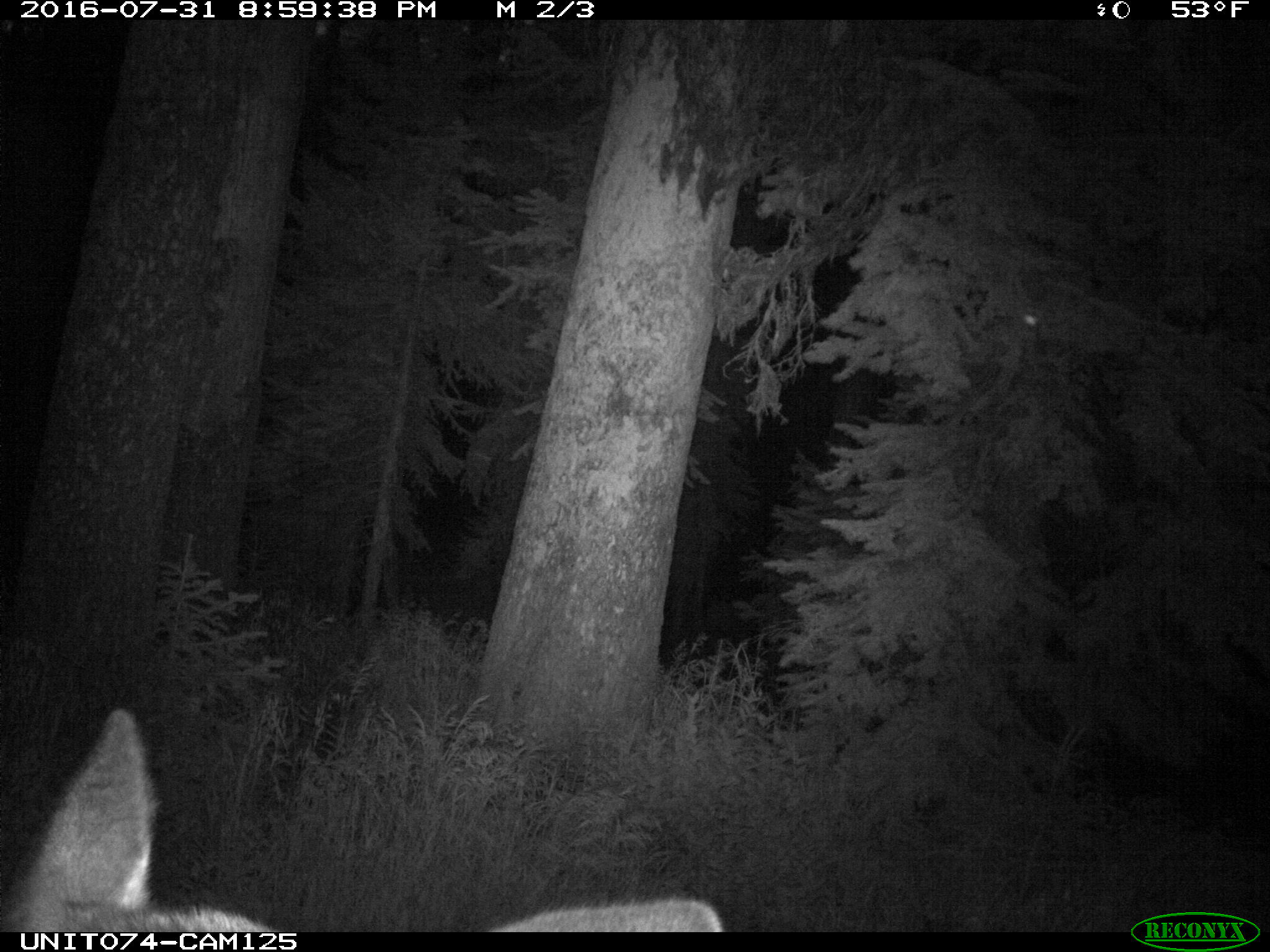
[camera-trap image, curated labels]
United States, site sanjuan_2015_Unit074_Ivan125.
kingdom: Animalia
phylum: Chordata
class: Mammalia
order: Artiodactyla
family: Cervidae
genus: Cervus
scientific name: Cervus elaphus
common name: red deer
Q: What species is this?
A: Cervus elaphus (red deer).